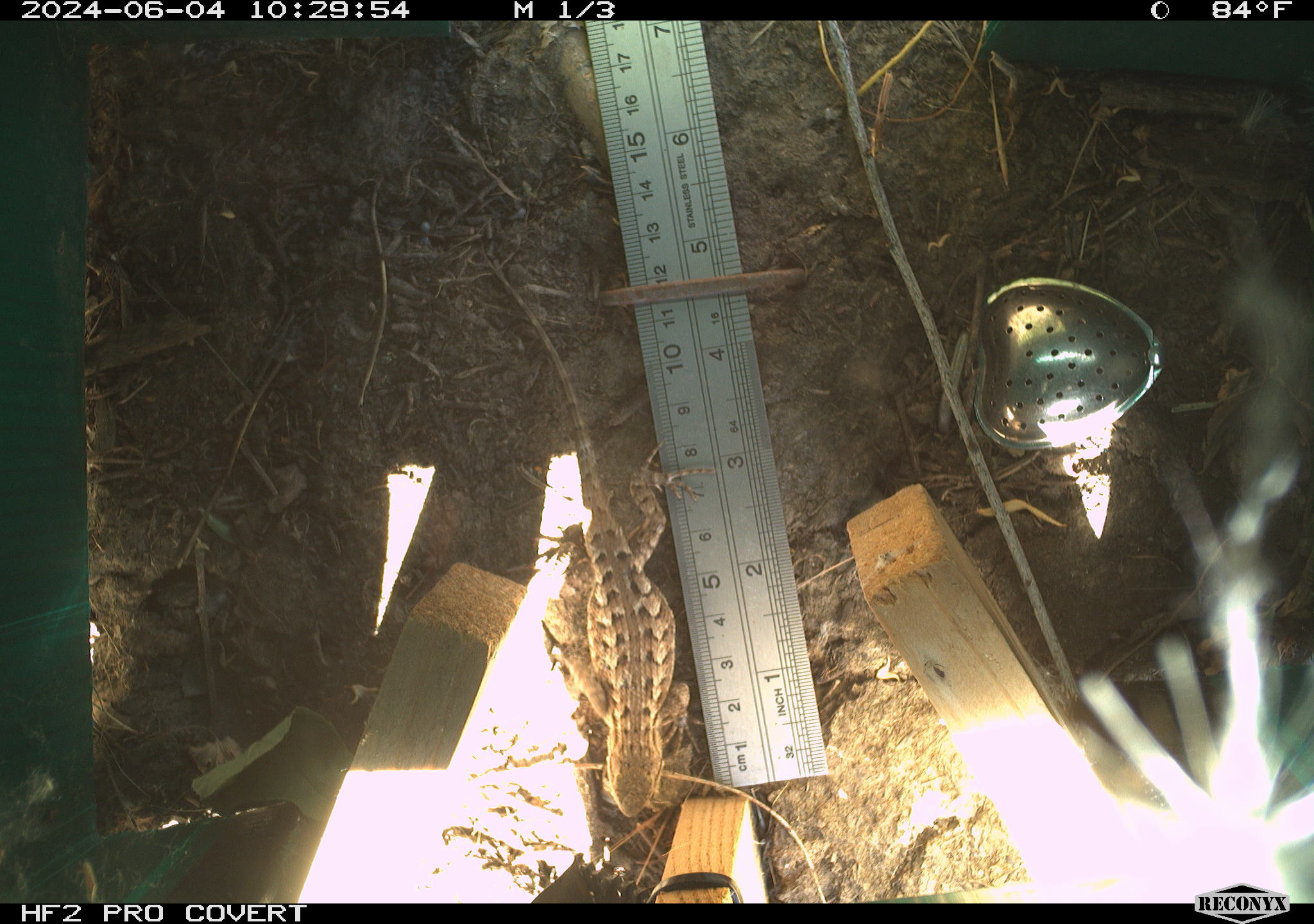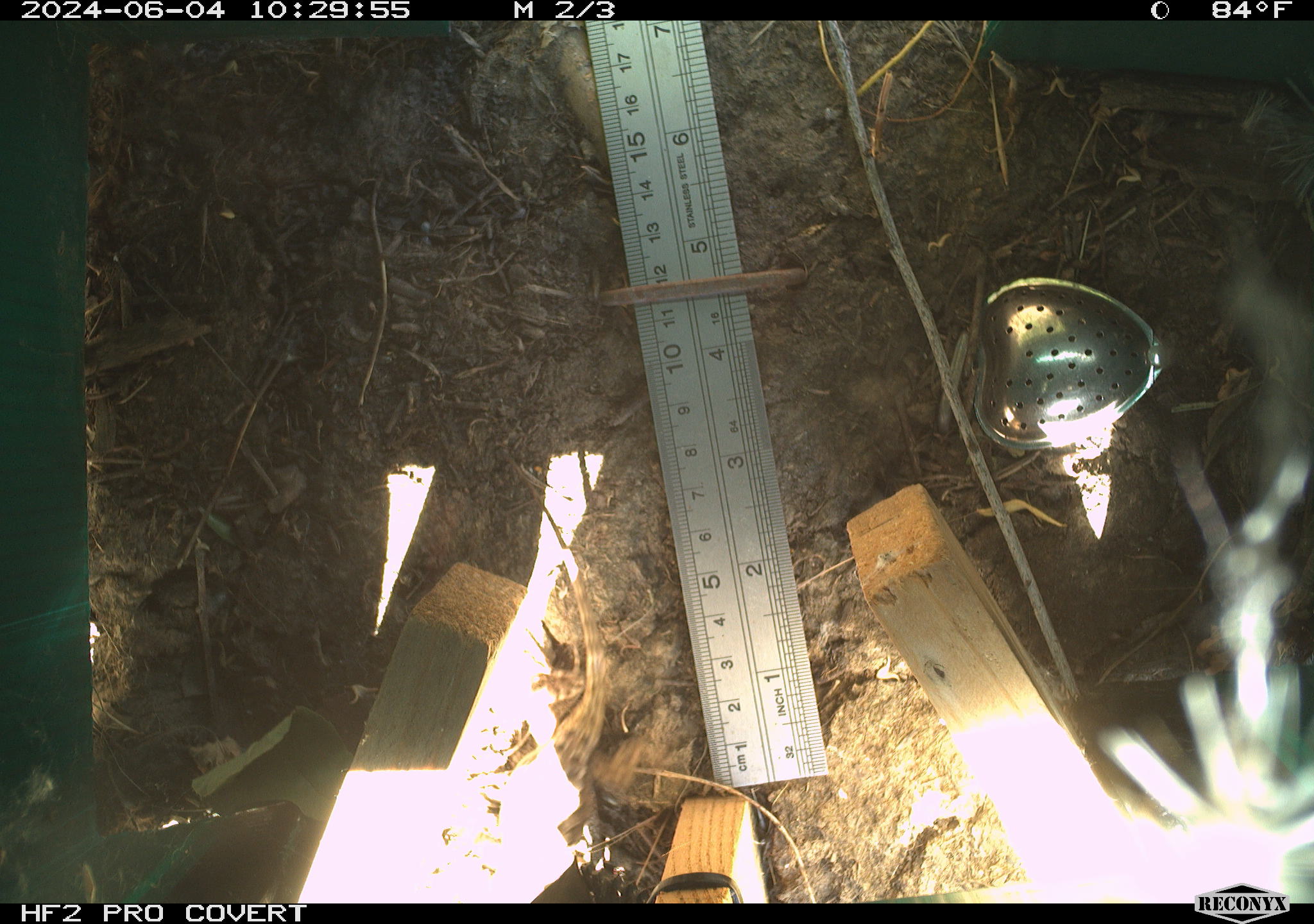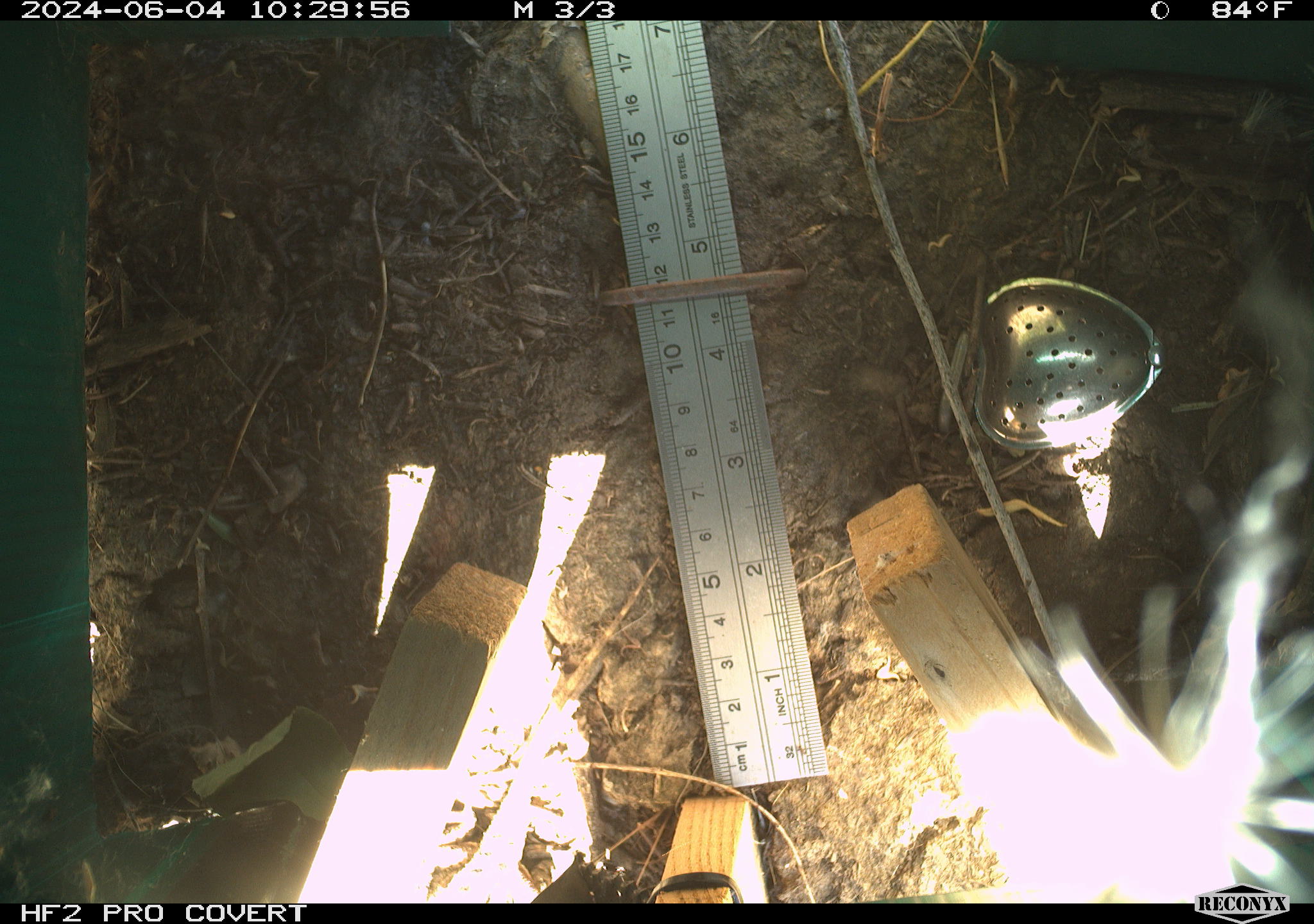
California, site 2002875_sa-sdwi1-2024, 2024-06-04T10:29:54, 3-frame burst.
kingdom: Animalia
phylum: Chordata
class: Reptilia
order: Squamata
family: Phrynosomatidae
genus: Sceloporus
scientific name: Sceloporus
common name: spiny lizards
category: sceloporus species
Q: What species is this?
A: Sceloporus species (spiny lizards) (Sceloporus).